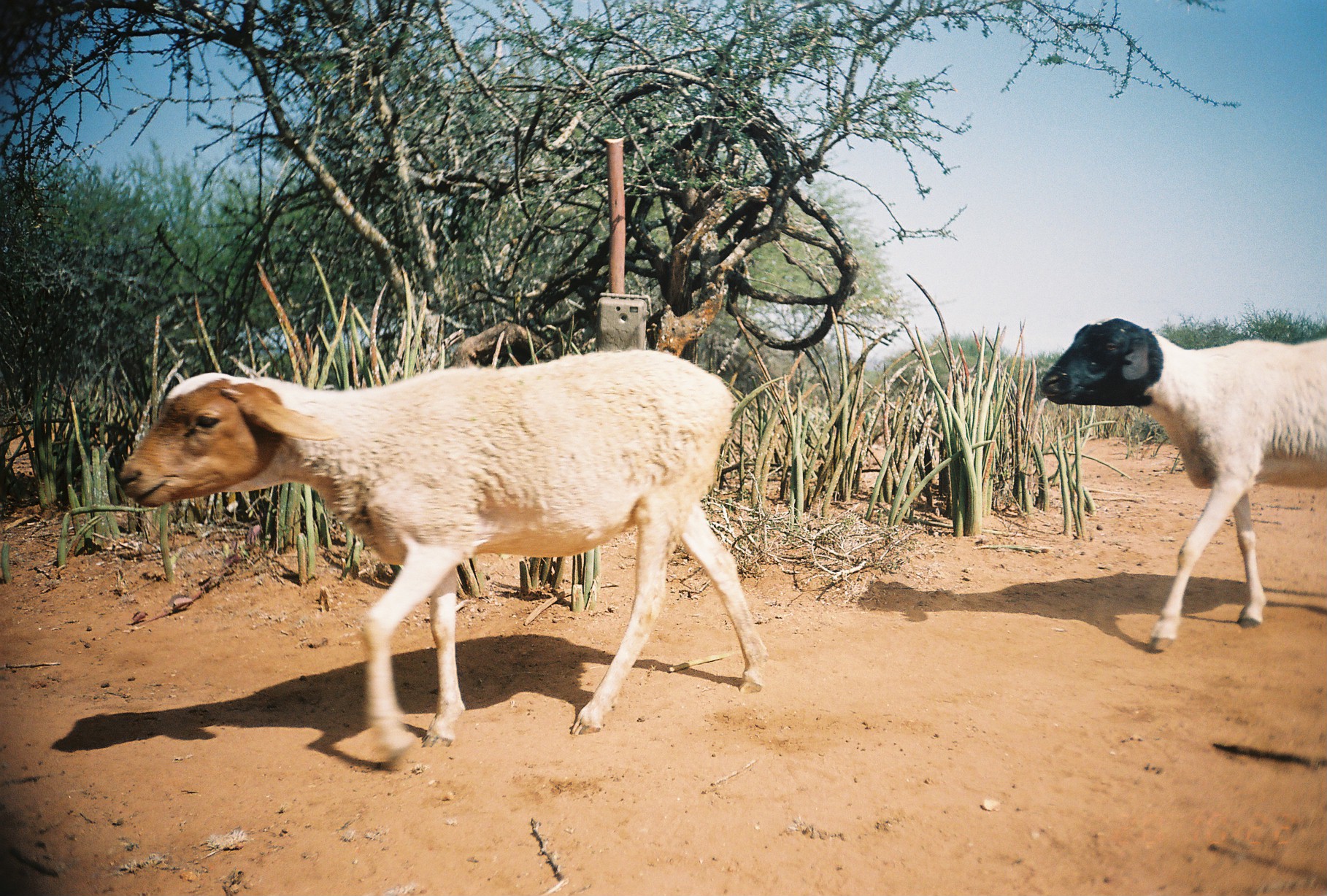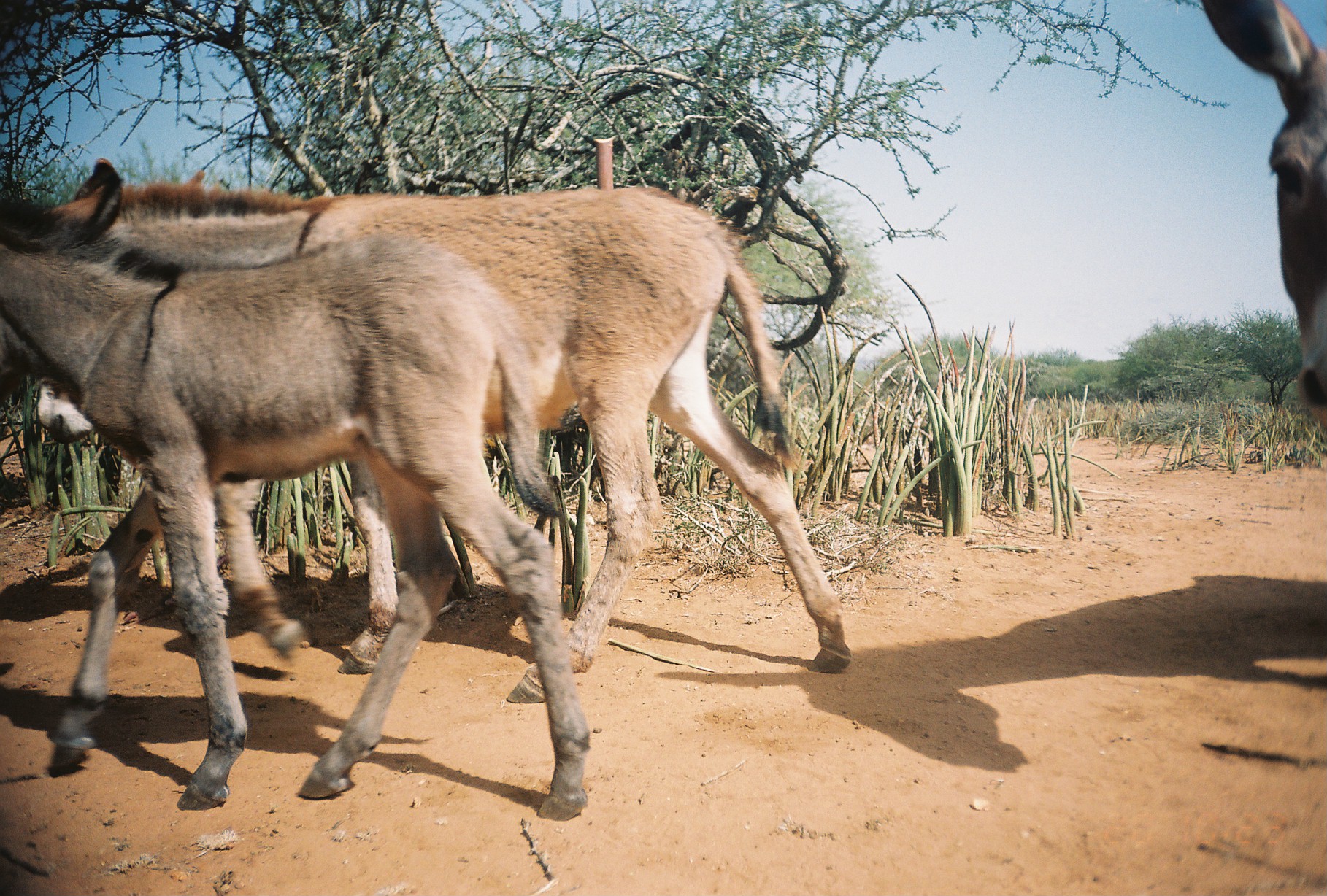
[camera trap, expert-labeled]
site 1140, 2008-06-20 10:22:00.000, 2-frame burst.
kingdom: Animalia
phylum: Chordata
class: Mammalia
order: Artiodactyla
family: Bovidae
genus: Ovis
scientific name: Ovis aries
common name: domestic sheep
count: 2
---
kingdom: Animalia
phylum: Chordata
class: Mammalia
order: Perissodactyla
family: Equidae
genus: Equus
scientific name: Equus africanus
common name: african wild ass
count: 3